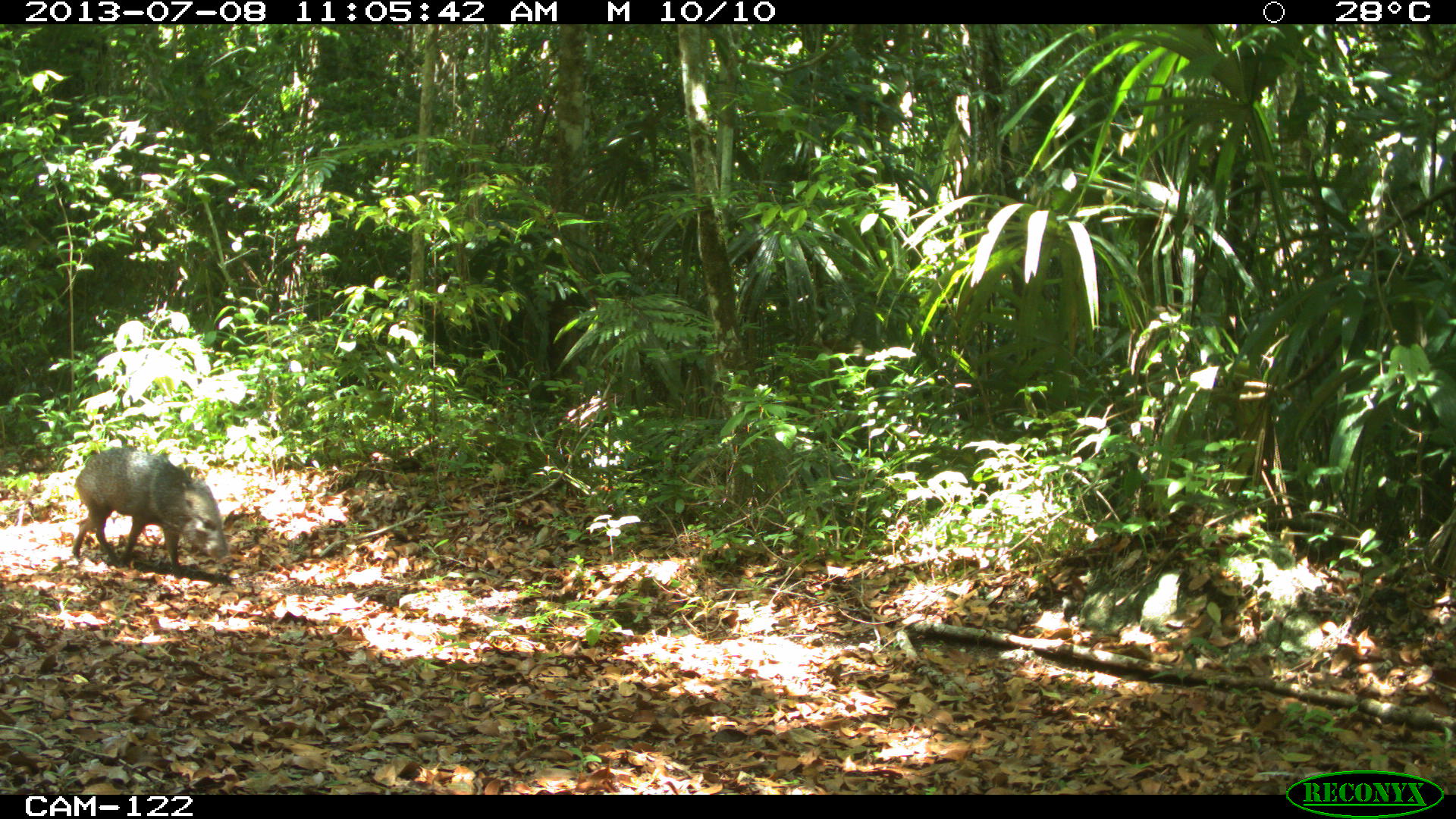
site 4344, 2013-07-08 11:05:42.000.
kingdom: Animalia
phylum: Chordata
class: Mammalia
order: Artiodactyla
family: Tayassuidae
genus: Pecari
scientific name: Pecari tajacu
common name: collared peccary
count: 1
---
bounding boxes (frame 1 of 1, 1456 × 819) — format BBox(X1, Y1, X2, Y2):
pecari tajacu: BBox(71, 446, 228, 571)